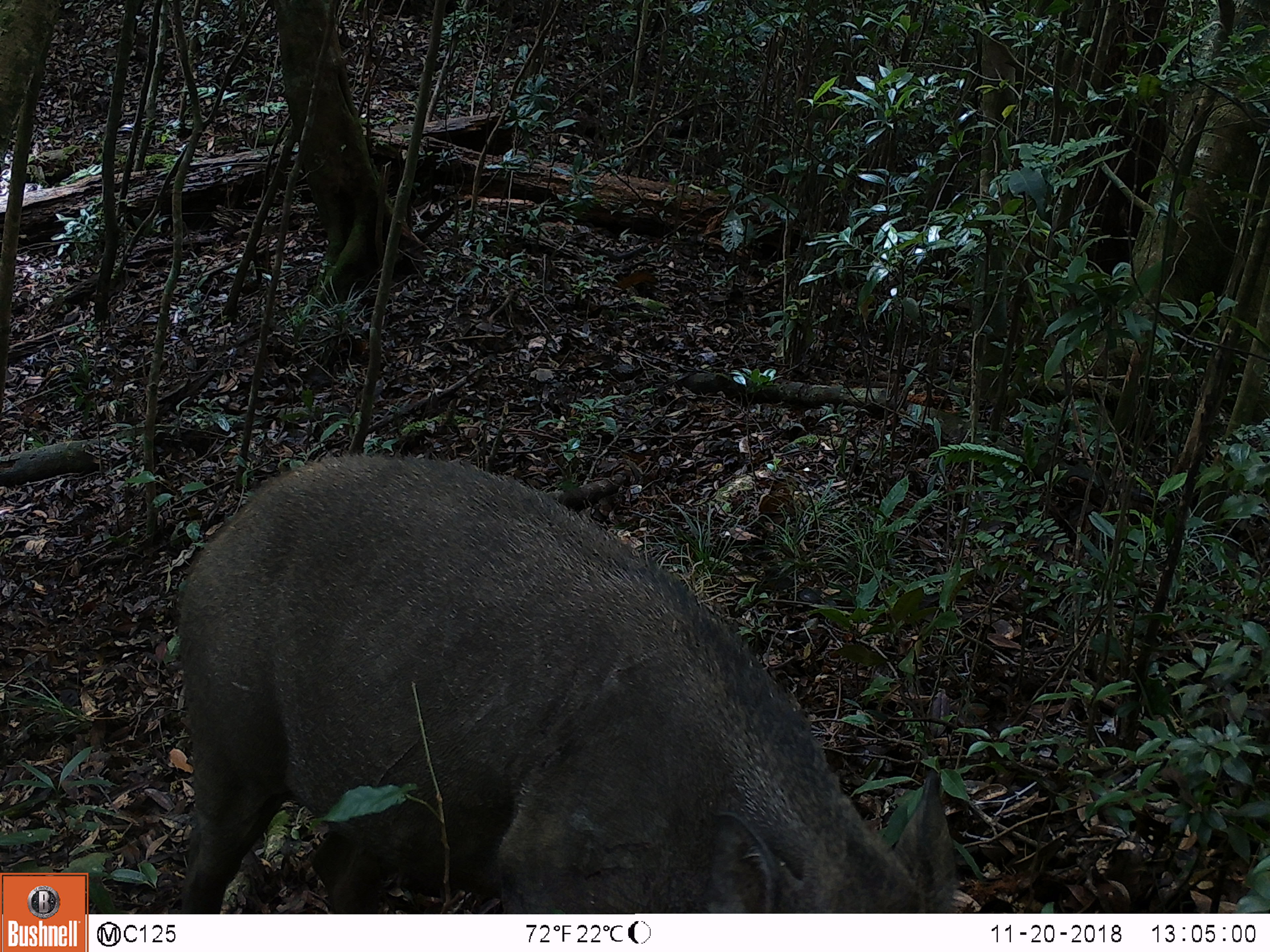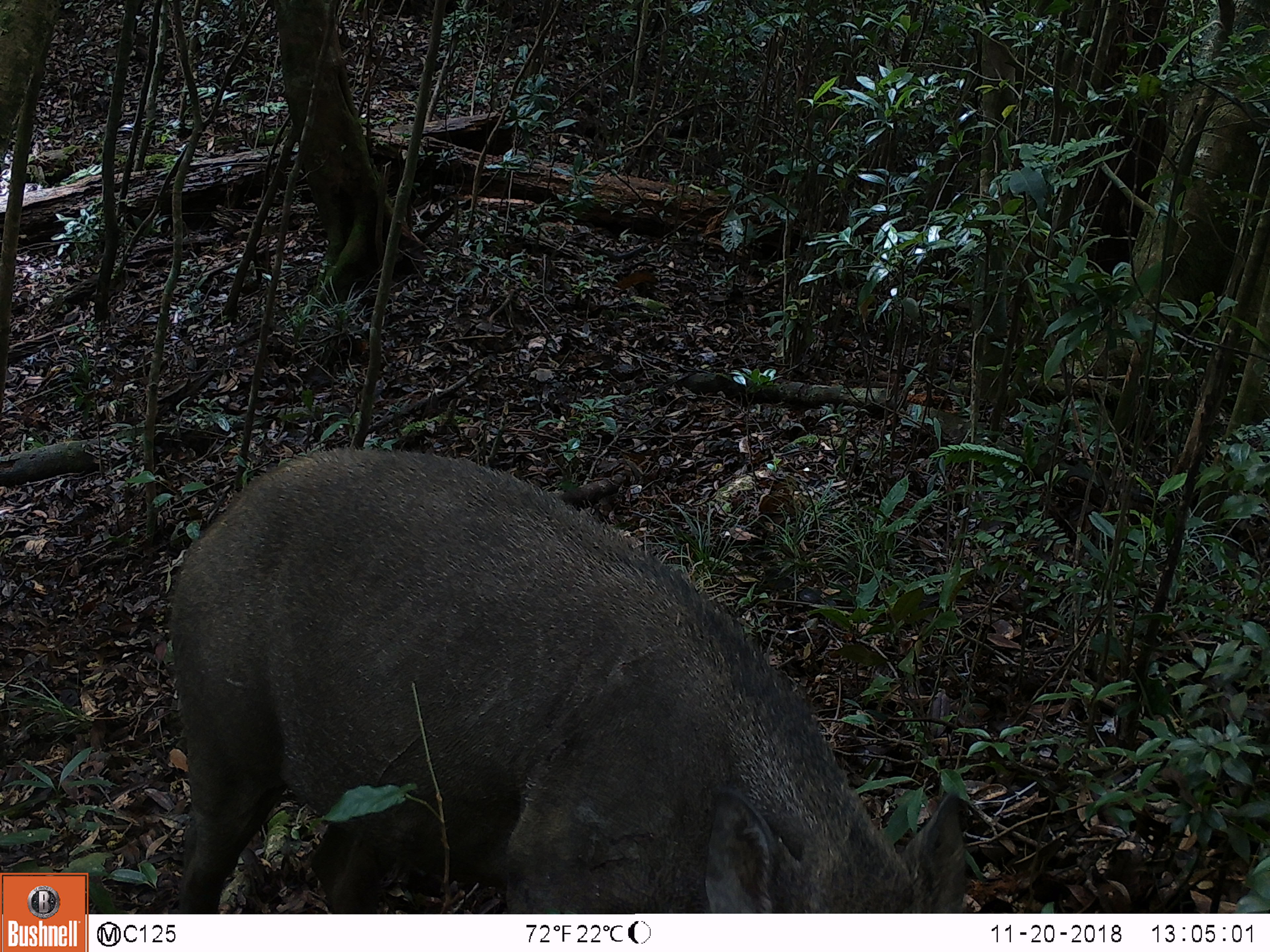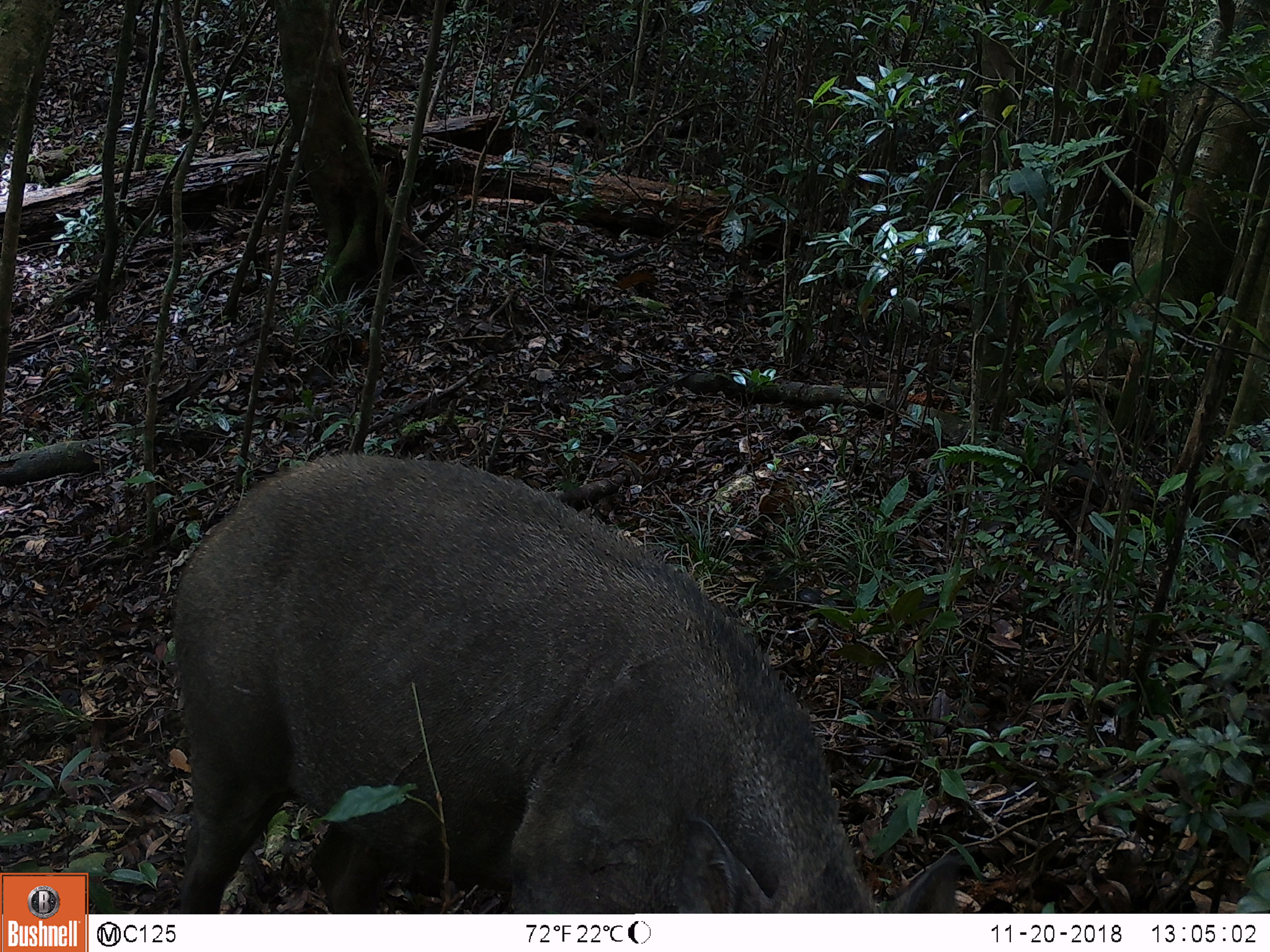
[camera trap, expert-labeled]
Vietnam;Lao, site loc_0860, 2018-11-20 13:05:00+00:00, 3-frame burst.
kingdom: Animalia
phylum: Chordata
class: Mammalia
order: Artiodactyla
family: Suidae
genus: Sus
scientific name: Sus scrofa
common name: eurasian wild pig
Eurasian wild pig (Sus scrofa). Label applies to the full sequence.